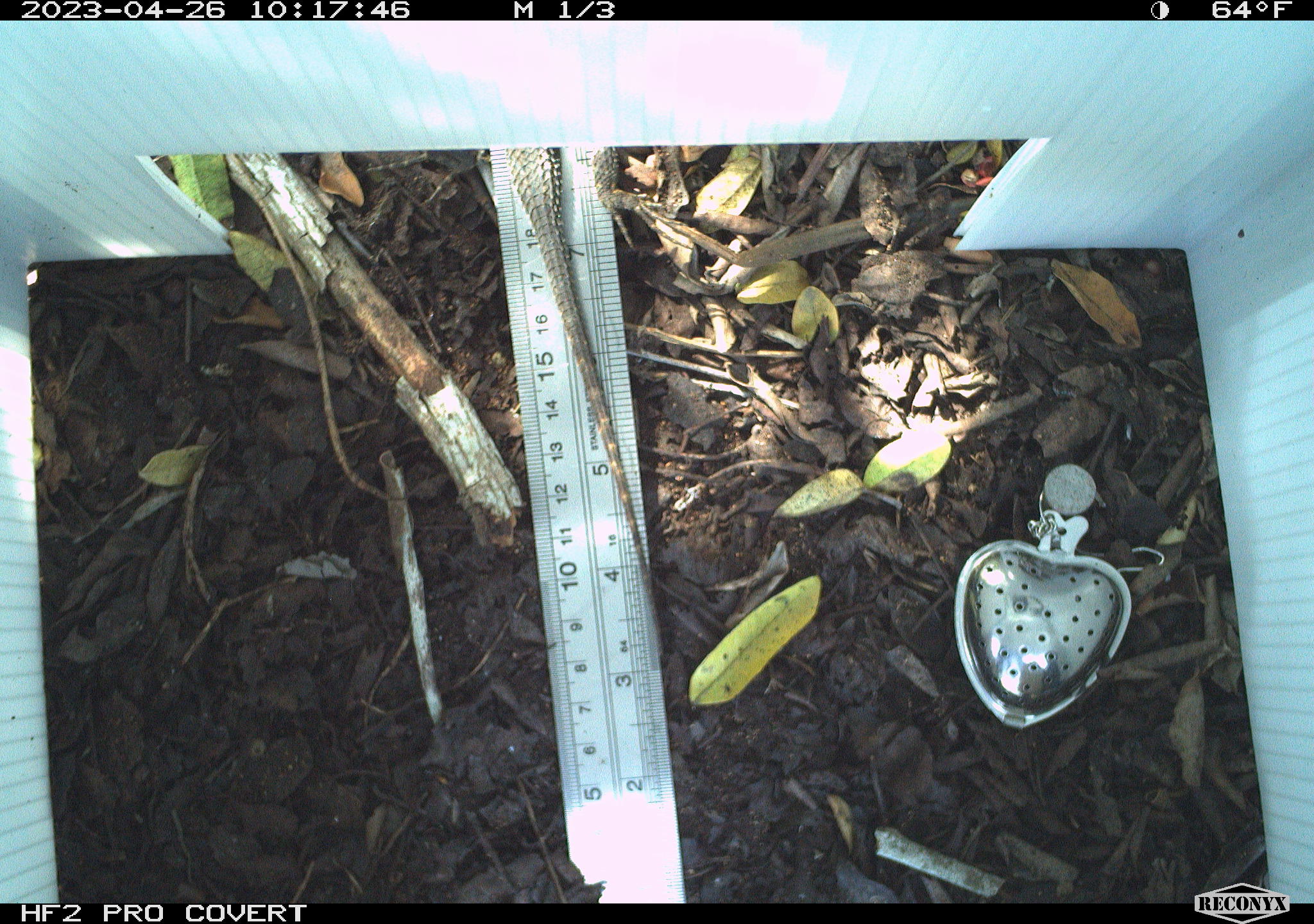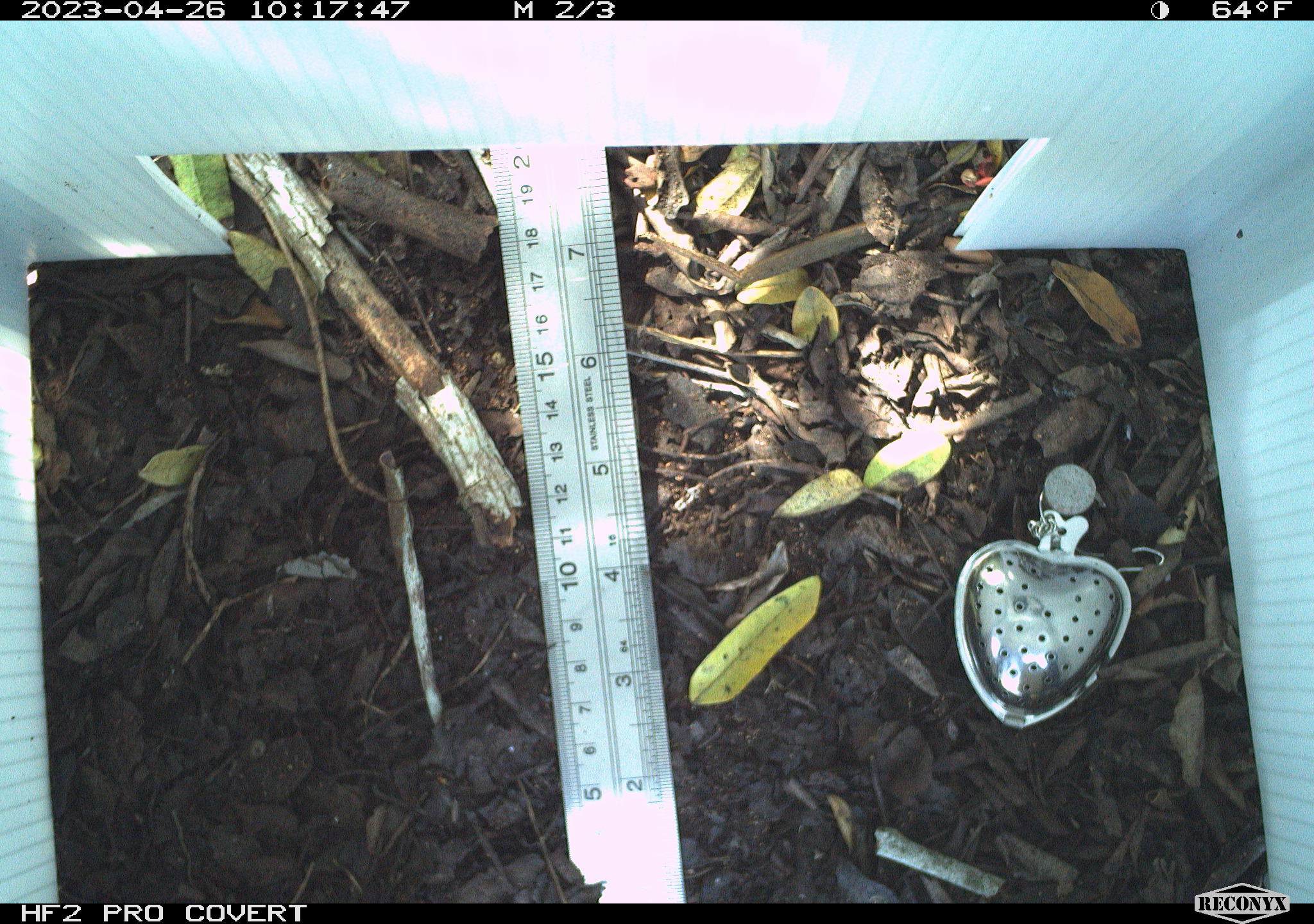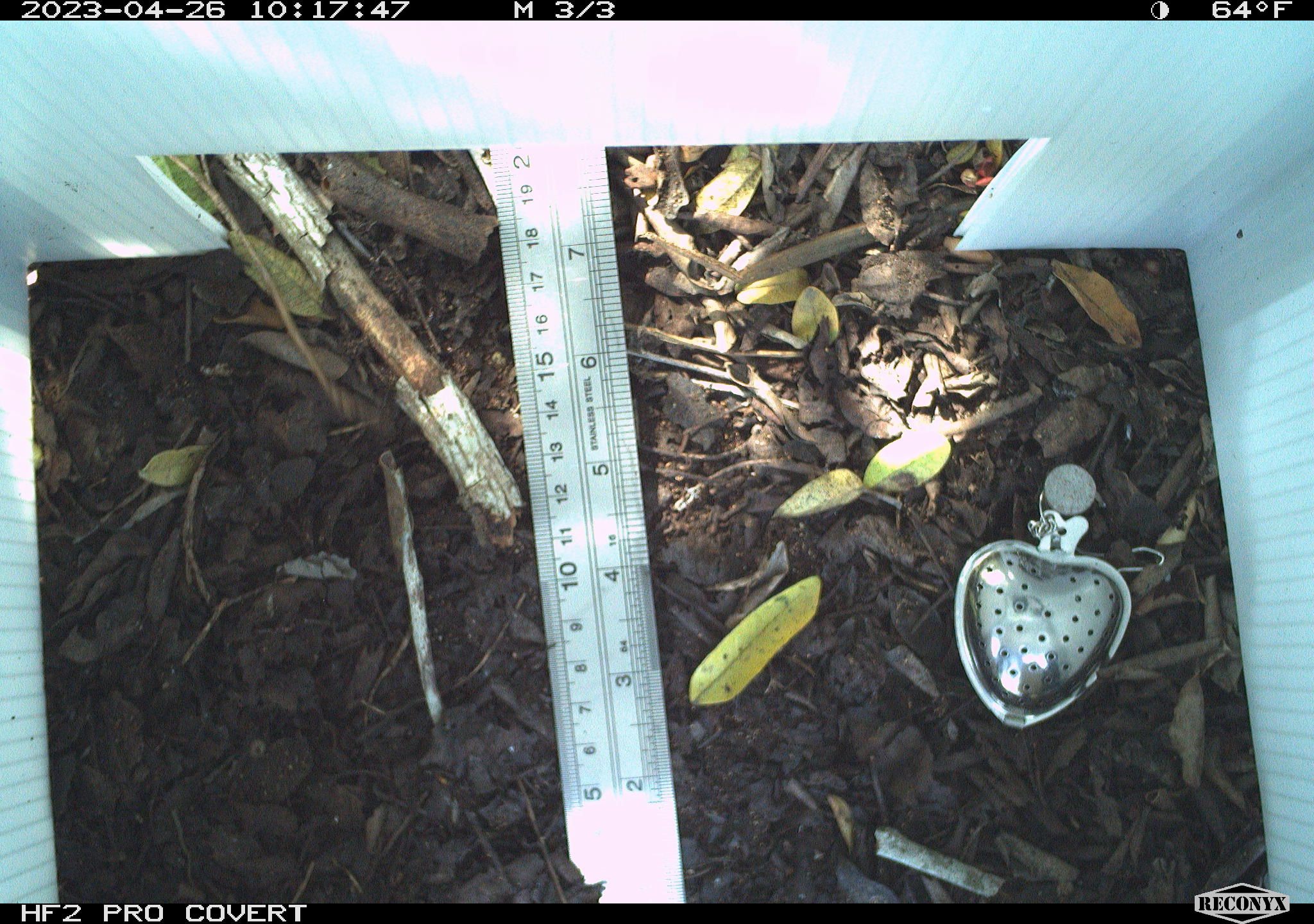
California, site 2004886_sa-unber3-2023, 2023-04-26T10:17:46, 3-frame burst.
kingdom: Animalia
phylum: Chordata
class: Reptilia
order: Squamata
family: Phrynosomatidae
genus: Sceloporus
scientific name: Sceloporus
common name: spiny lizards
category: sceloporus species